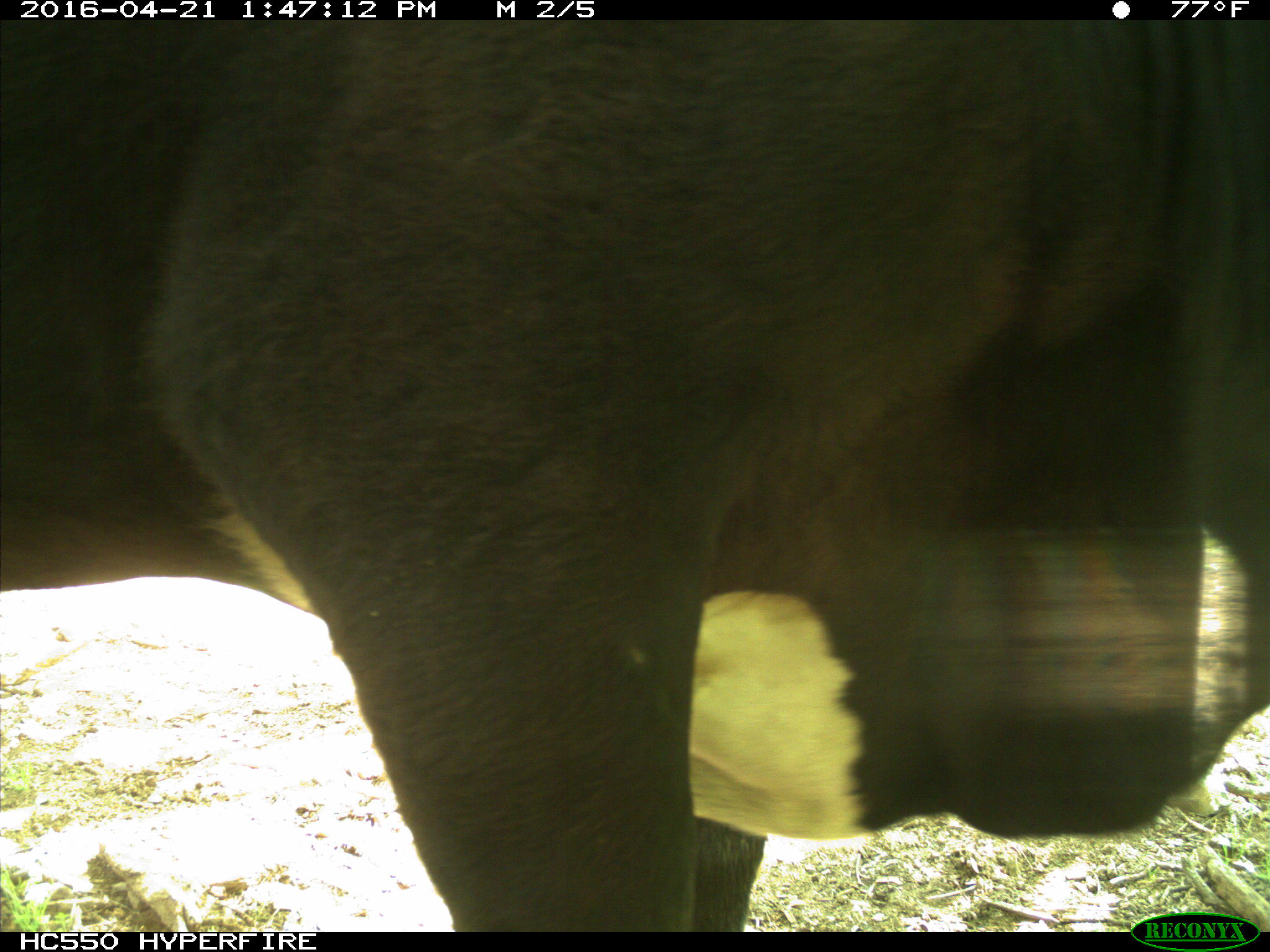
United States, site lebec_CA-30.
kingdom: Animalia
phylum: Chordata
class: Mammalia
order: Artiodactyla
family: Bovidae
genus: Bos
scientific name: Bos taurus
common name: domestic cow